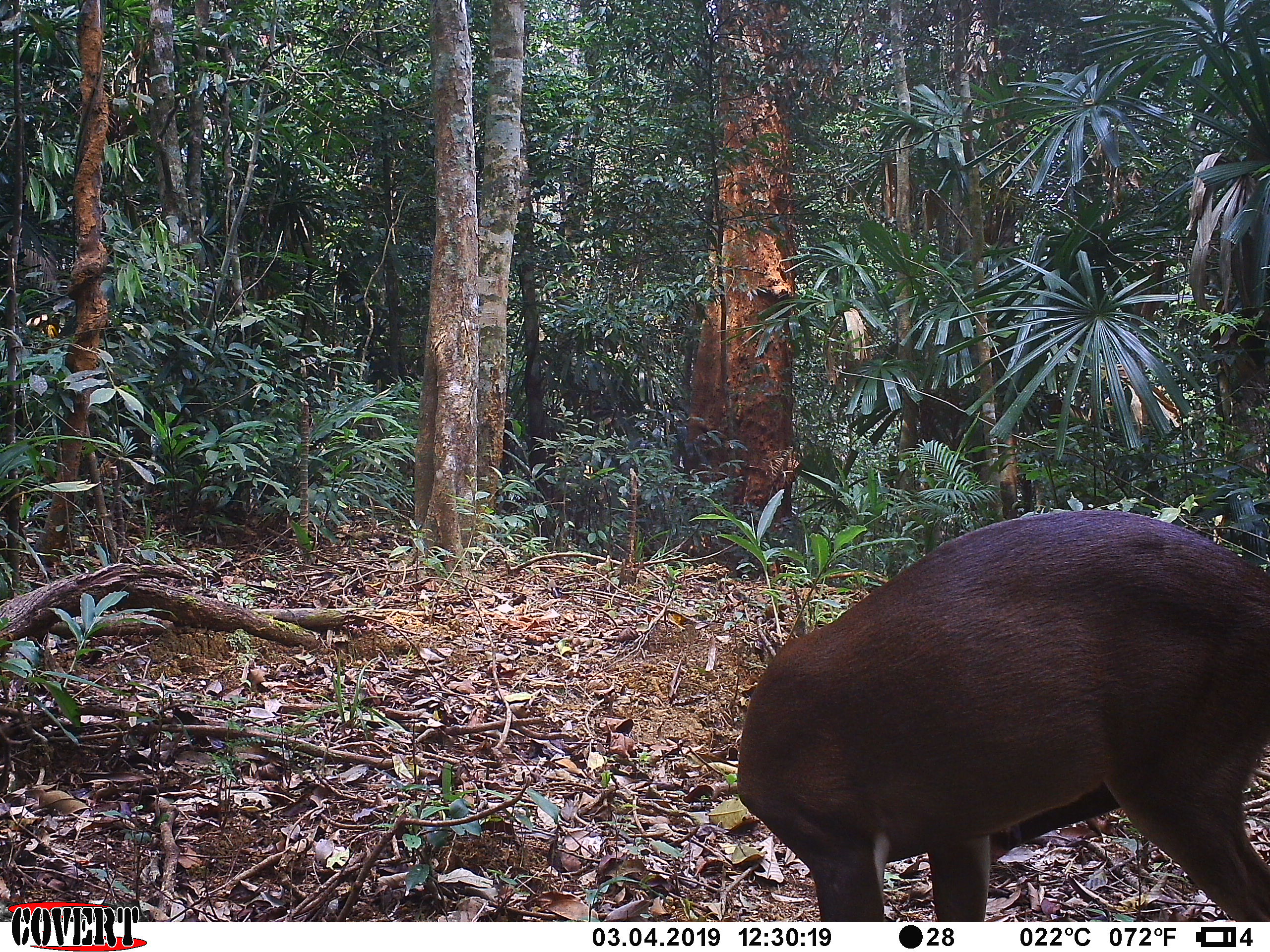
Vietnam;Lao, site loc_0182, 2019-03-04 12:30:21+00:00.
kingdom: Animalia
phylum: Chordata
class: Mammalia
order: Artiodactyla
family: Cervidae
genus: Muntiacus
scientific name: Muntiacus vuquangensis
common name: large-antlered muntjac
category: large antlered muntjac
Large antlered muntjac (large-antlered muntjac) (Muntiacus vuquangensis). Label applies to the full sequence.